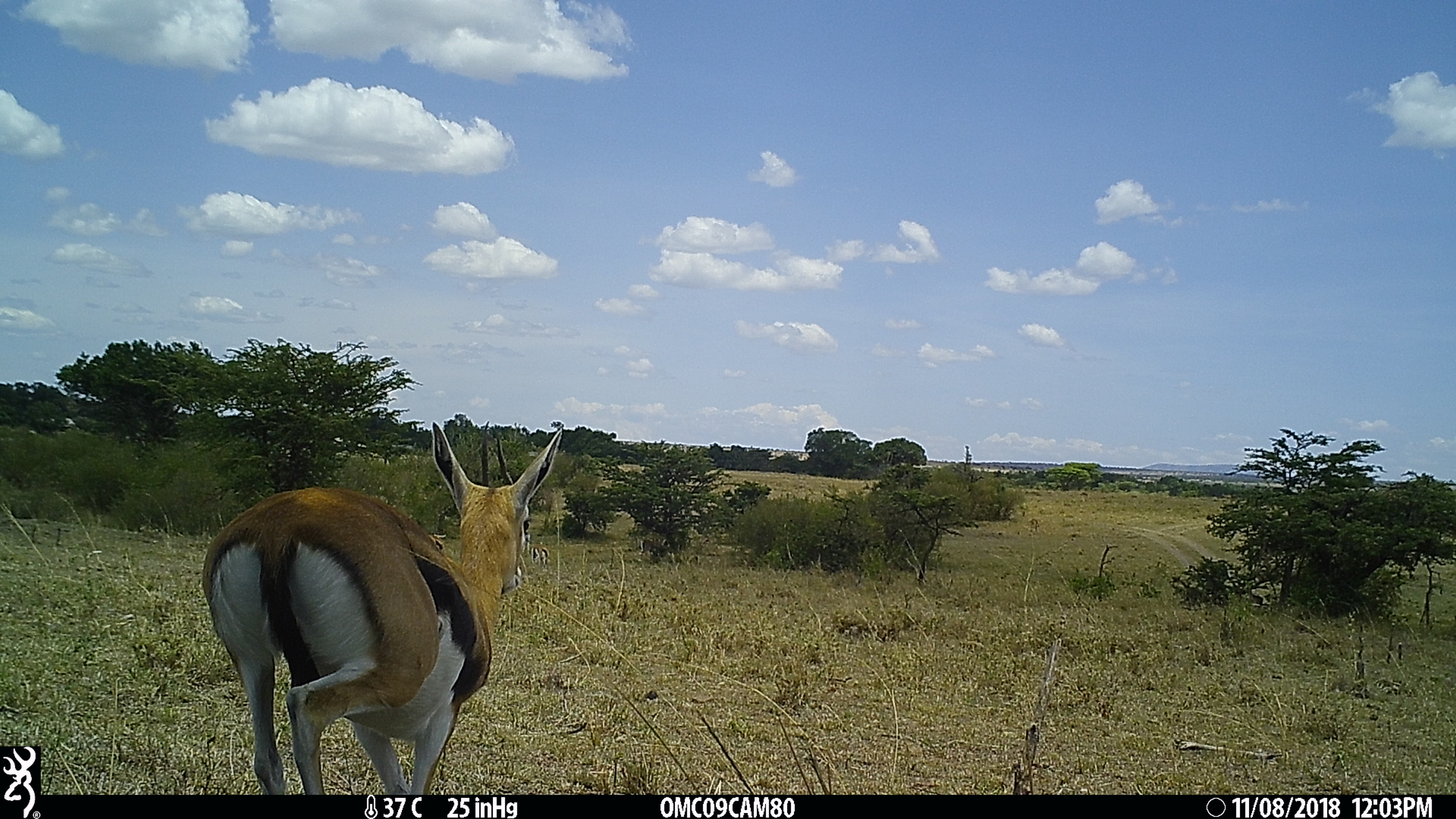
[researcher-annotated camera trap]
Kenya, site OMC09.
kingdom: Animalia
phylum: Chordata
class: Mammalia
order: Artiodactyla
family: Bovidae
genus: Eudorcas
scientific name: Eudorcas thomsonii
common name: thomon's gazelle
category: gazelle thomsons